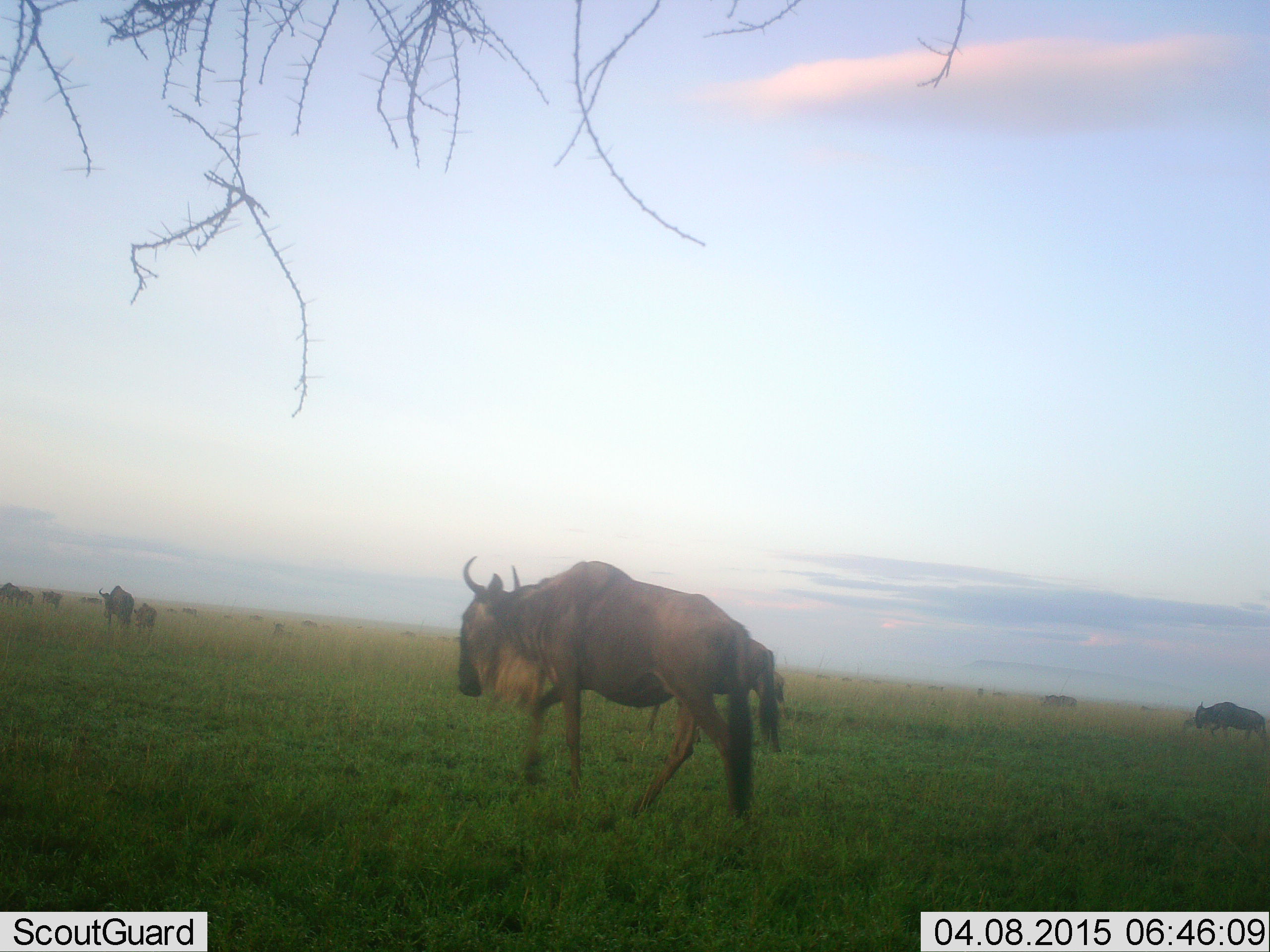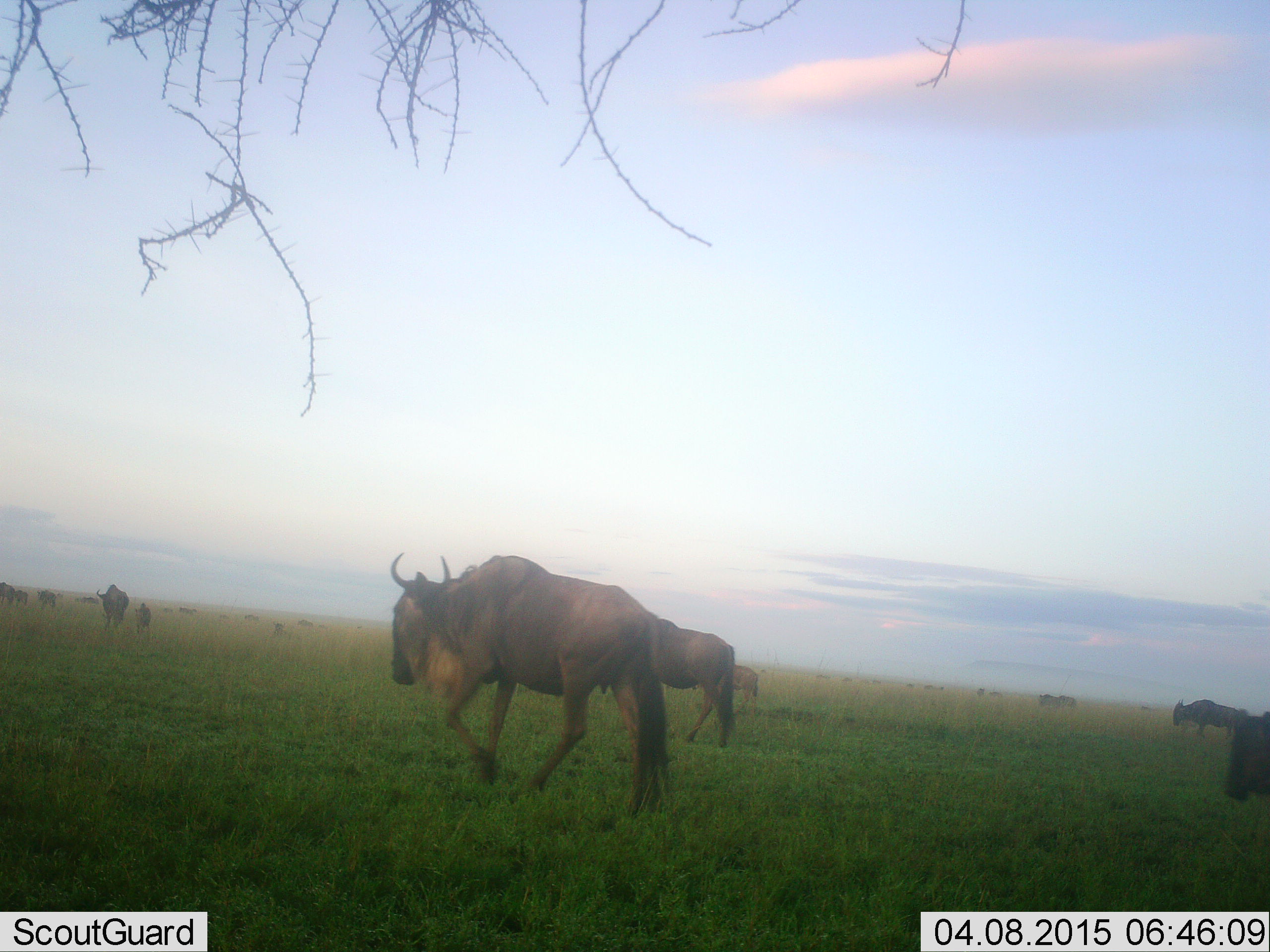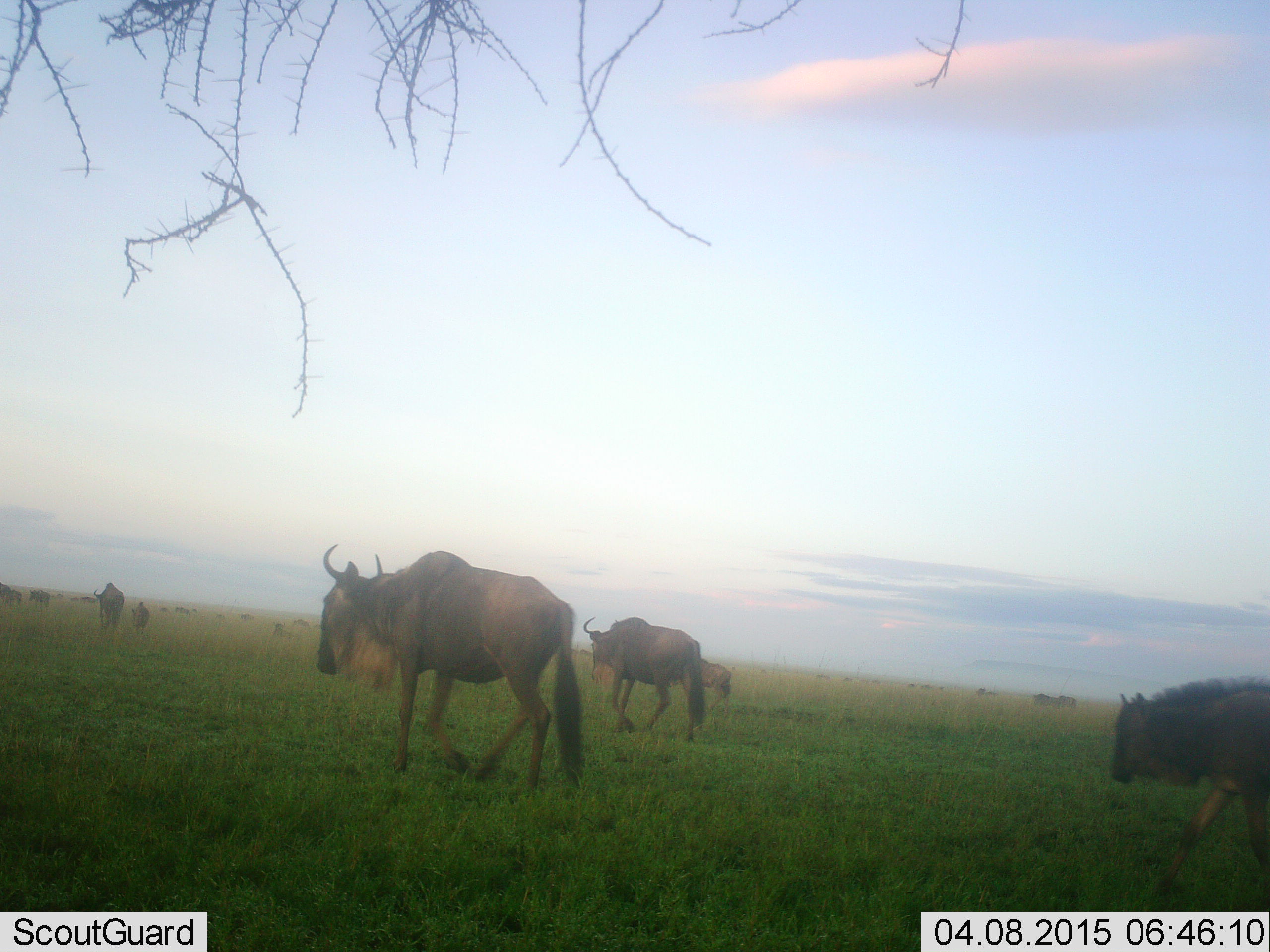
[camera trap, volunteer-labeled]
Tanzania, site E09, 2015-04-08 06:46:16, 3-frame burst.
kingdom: Animalia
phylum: Chordata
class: Mammalia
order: Artiodactyla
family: Bovidae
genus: Connochaetes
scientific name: Connochaetes taurinus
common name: blue wildebeest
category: wildebeest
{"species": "wildebeest (blue wildebeest) (Connochaetes taurinus)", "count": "11-50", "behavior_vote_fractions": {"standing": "0%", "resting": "0%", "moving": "100%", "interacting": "0%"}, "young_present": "20%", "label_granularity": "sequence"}